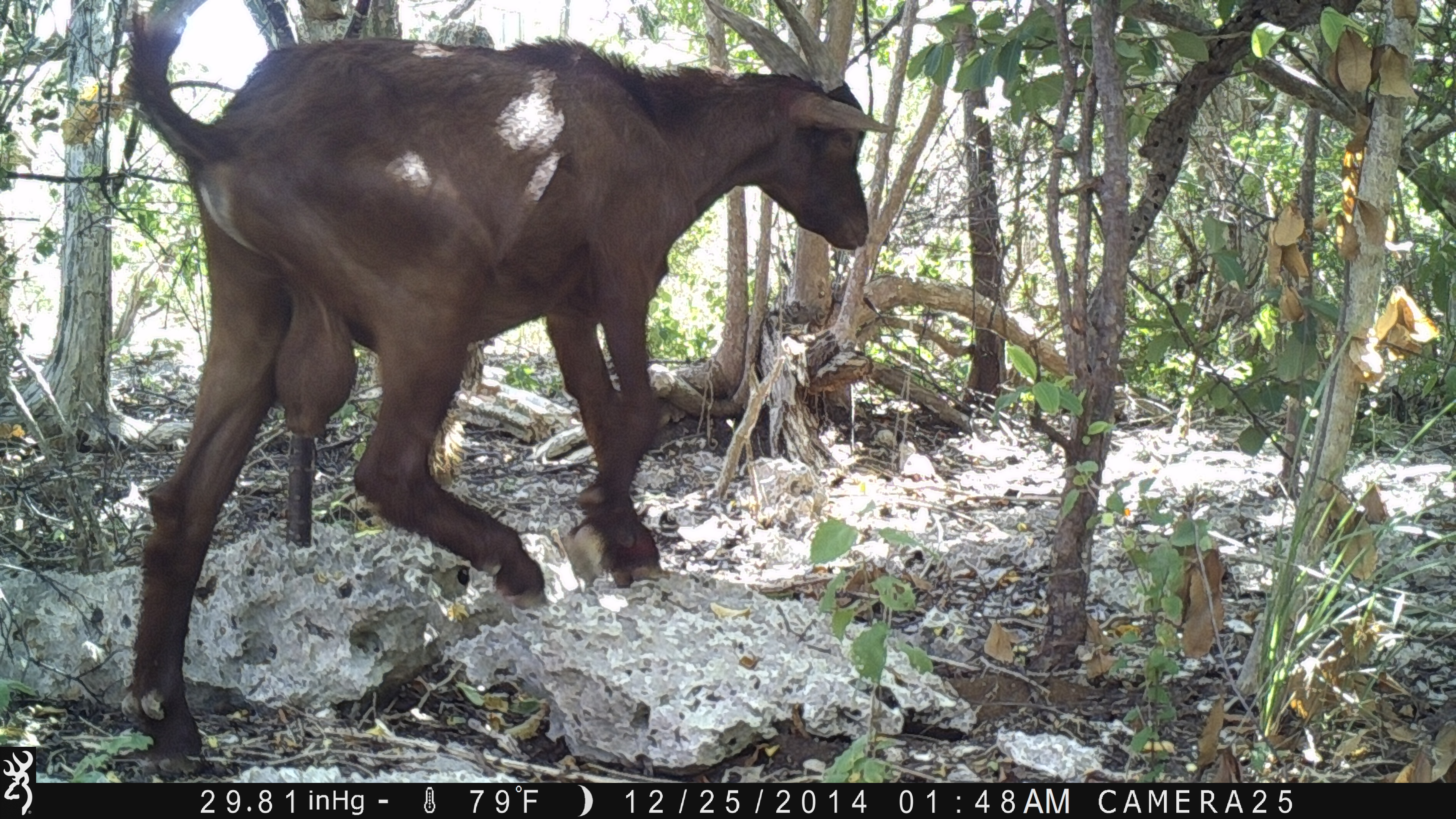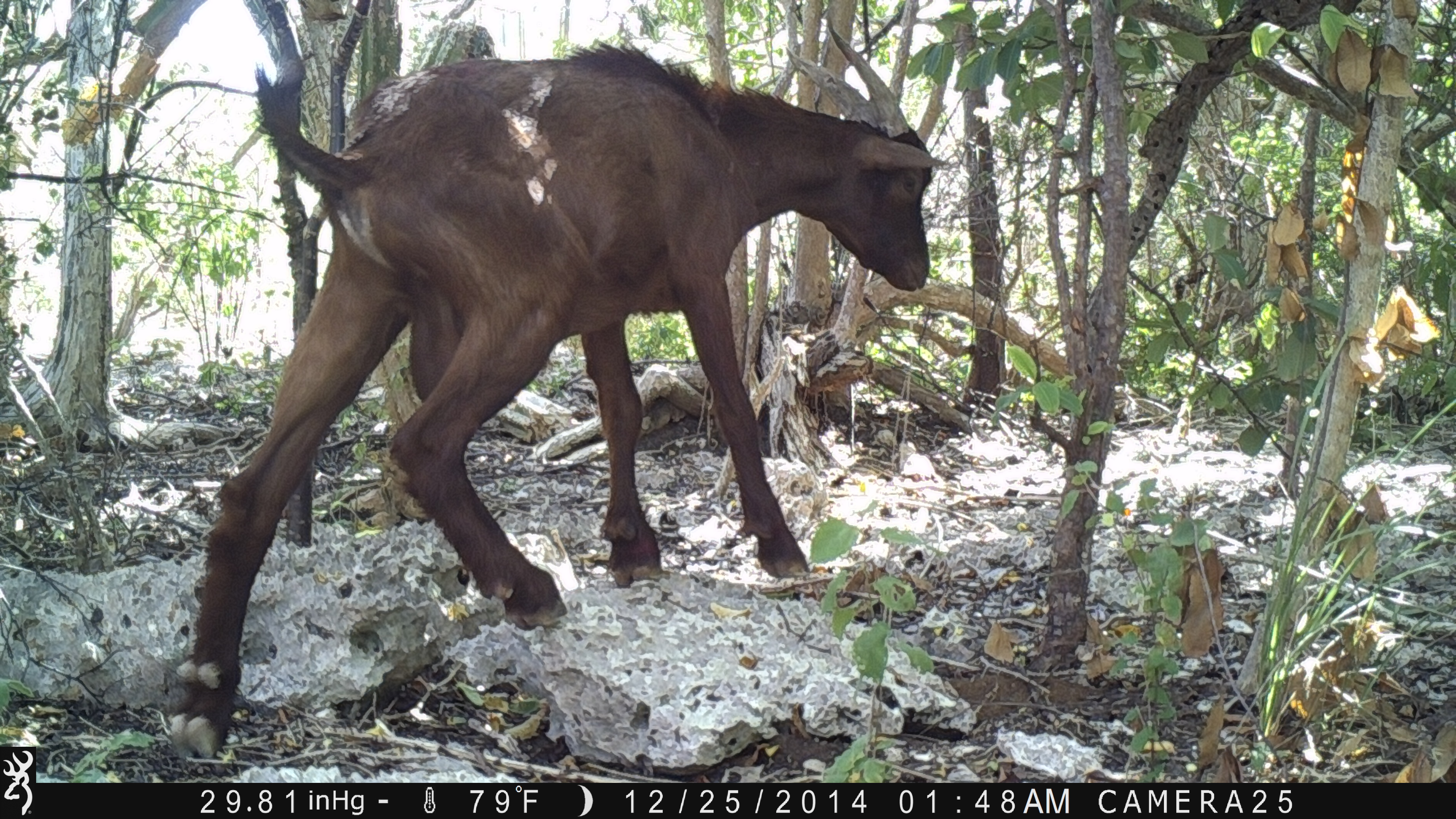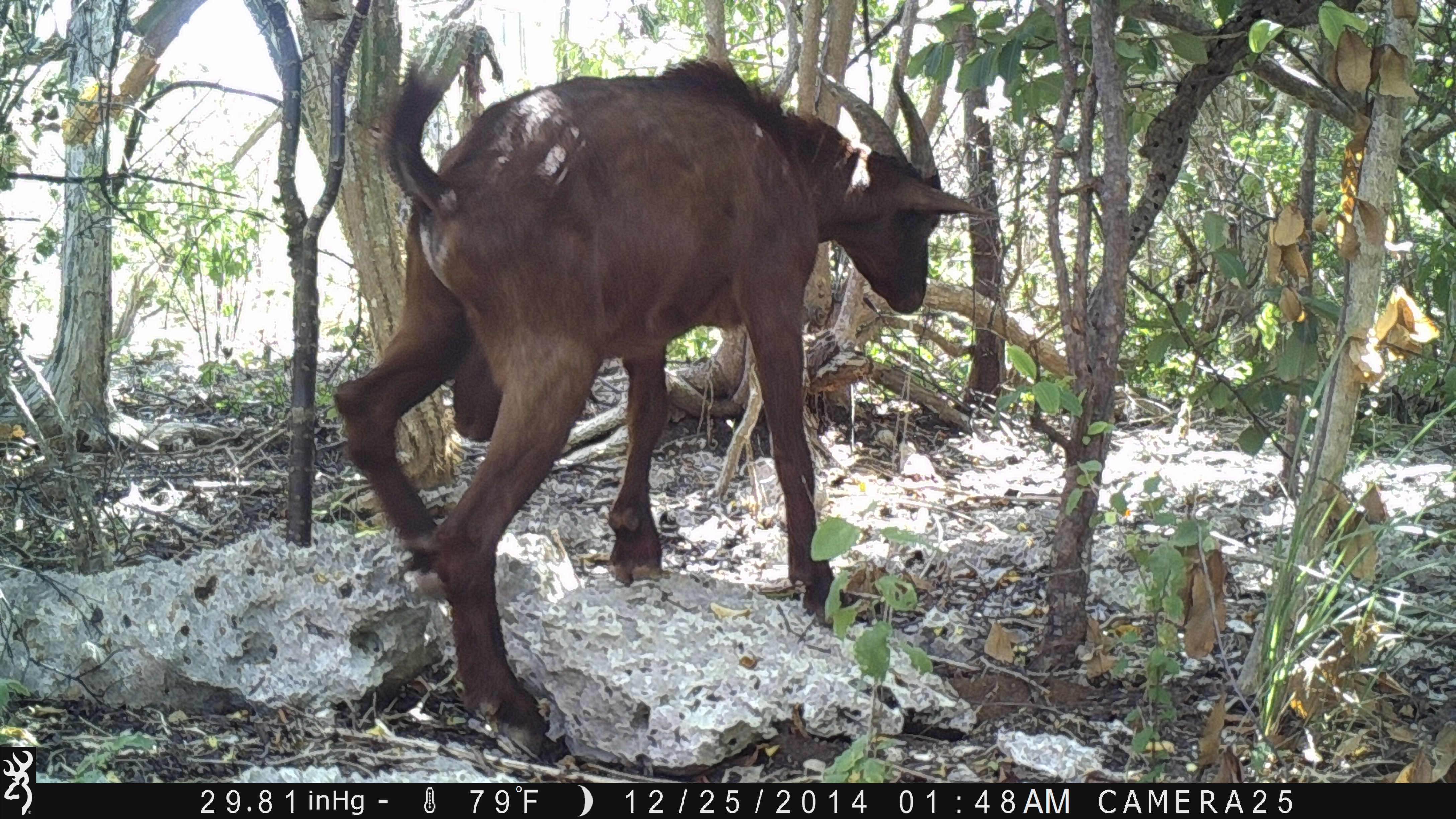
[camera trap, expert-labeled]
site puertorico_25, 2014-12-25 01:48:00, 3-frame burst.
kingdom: Animalia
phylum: Chordata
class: Mammalia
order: Artiodactyla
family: Bovidae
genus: Capra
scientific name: Capra hircus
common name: goat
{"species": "goat (Capra hircus)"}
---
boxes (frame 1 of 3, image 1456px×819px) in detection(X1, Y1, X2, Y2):
goat: detection(103, 1, 889, 768)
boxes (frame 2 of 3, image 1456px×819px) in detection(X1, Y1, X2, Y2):
goat: detection(167, 35, 930, 752)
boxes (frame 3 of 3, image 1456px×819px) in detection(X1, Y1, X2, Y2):
goat: detection(332, 31, 988, 767)